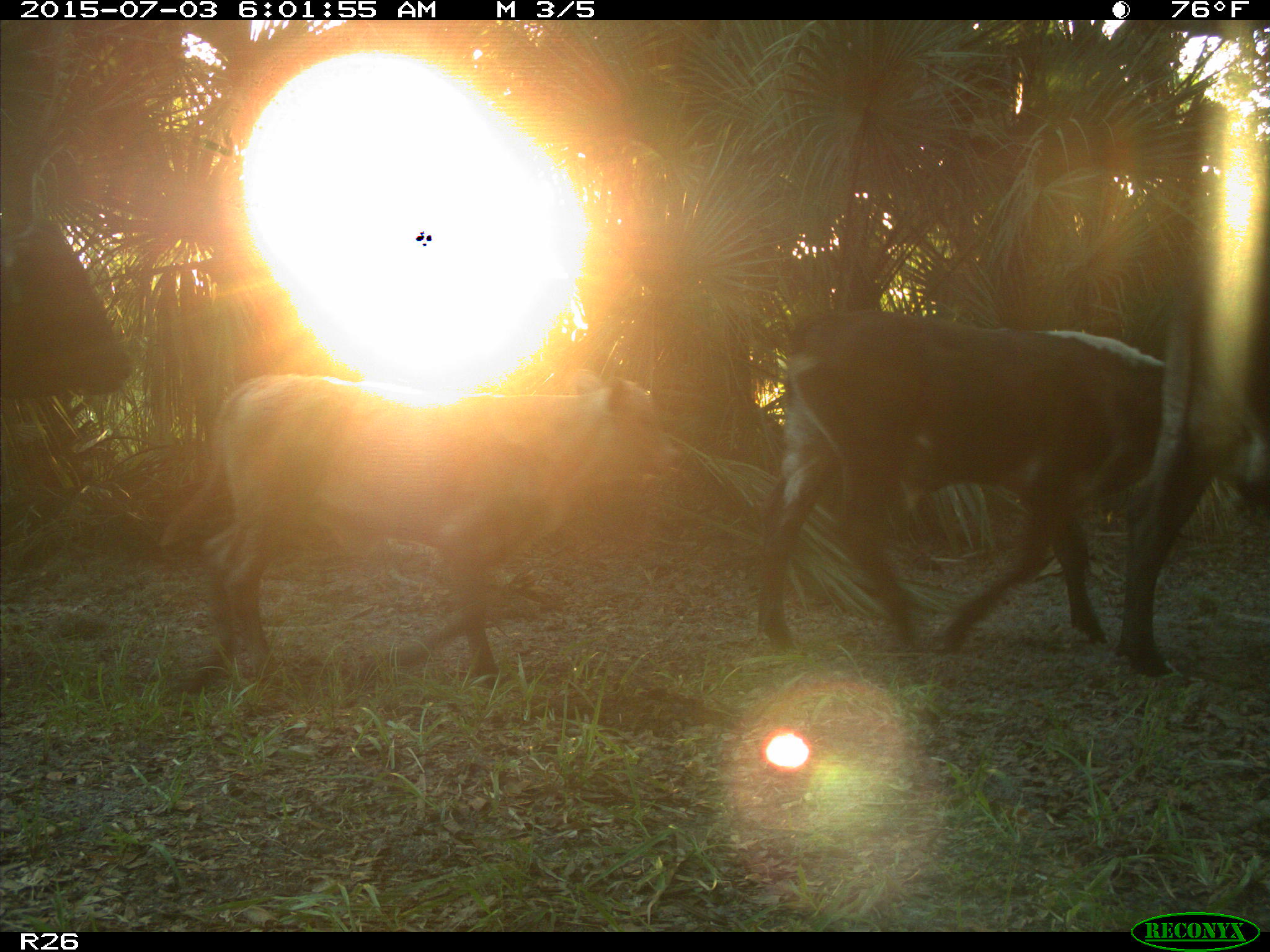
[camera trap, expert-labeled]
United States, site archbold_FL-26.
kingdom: Animalia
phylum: Chordata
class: Mammalia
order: Artiodactyla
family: Bovidae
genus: Bos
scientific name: Bos taurus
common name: domestic cow